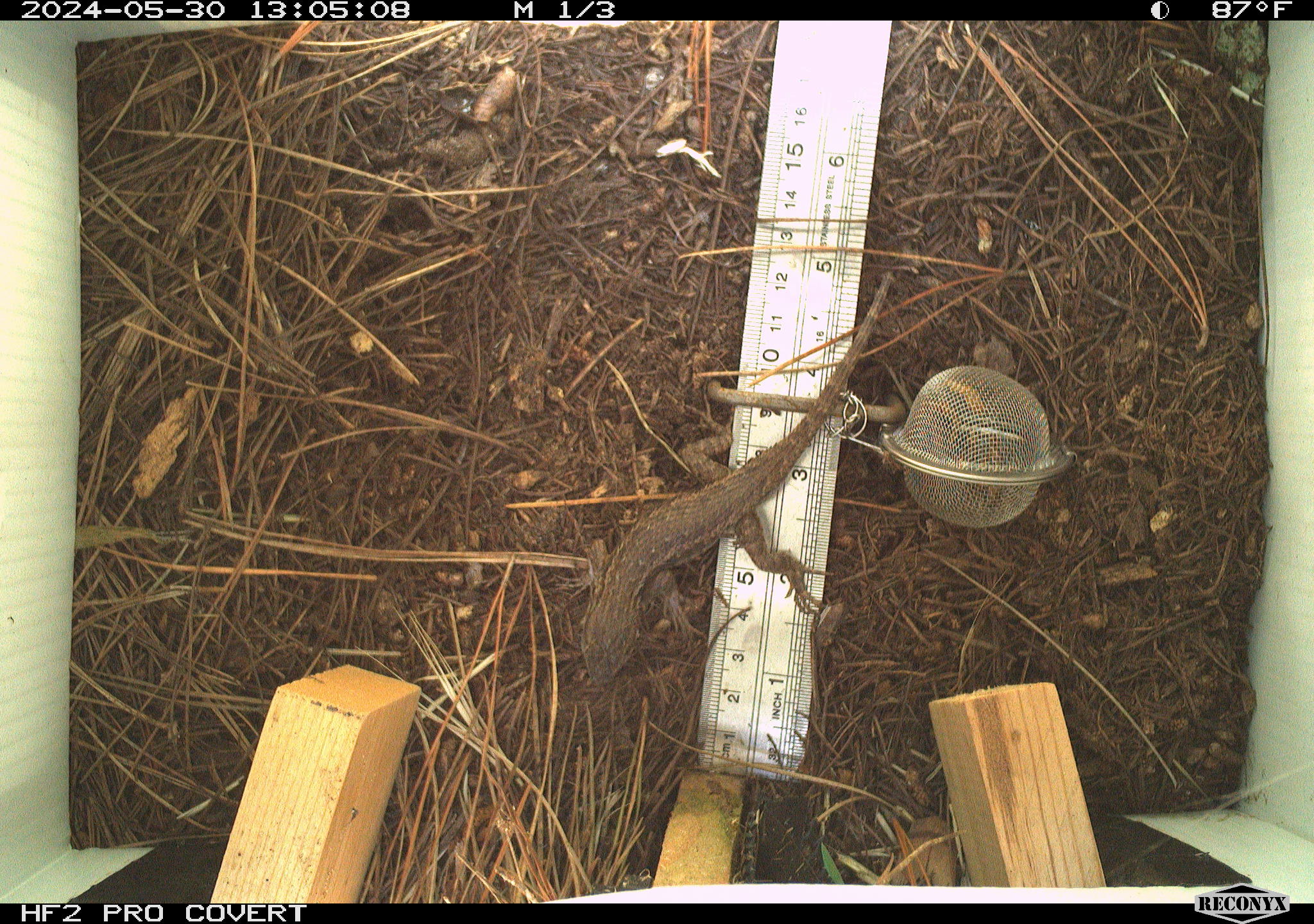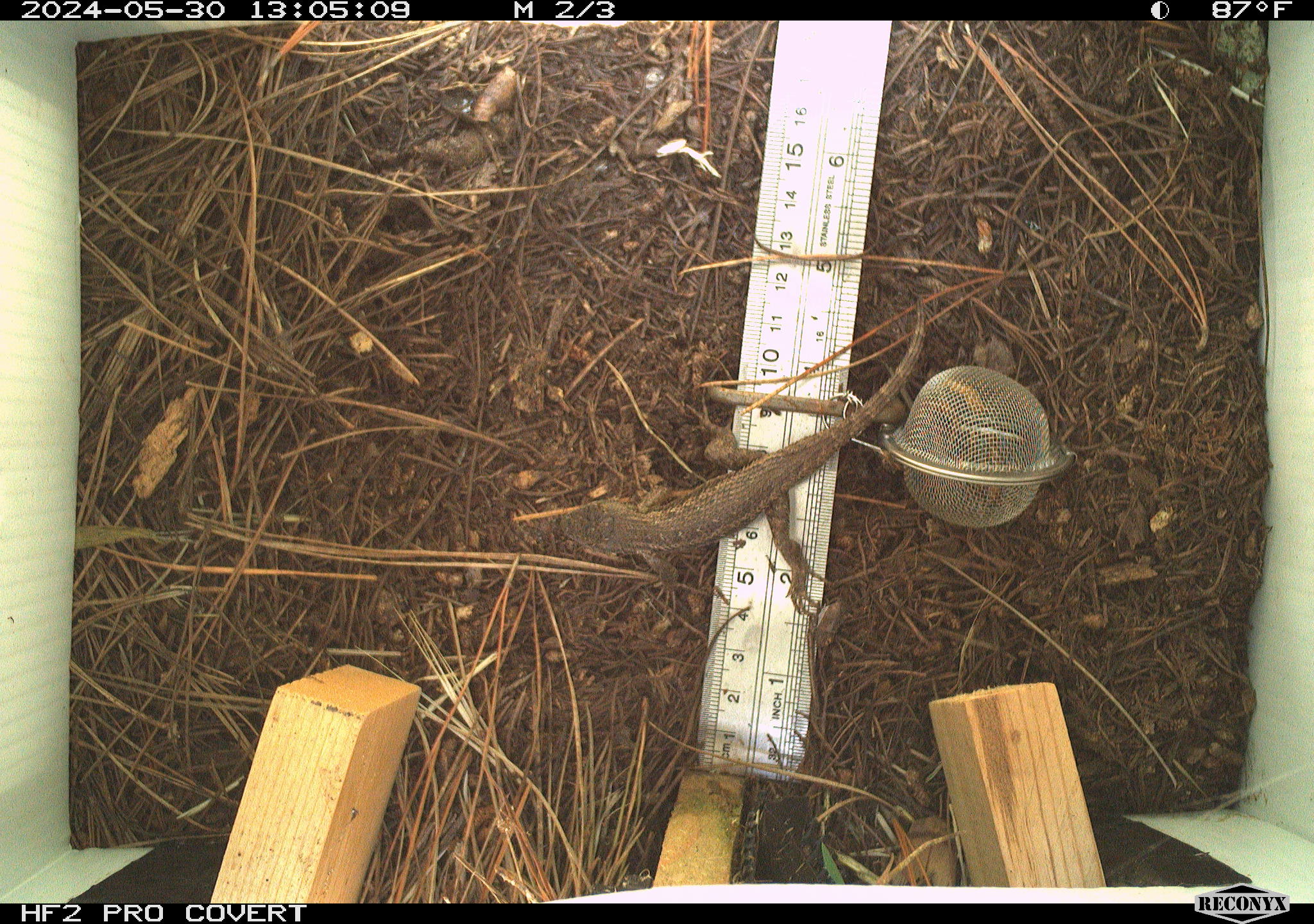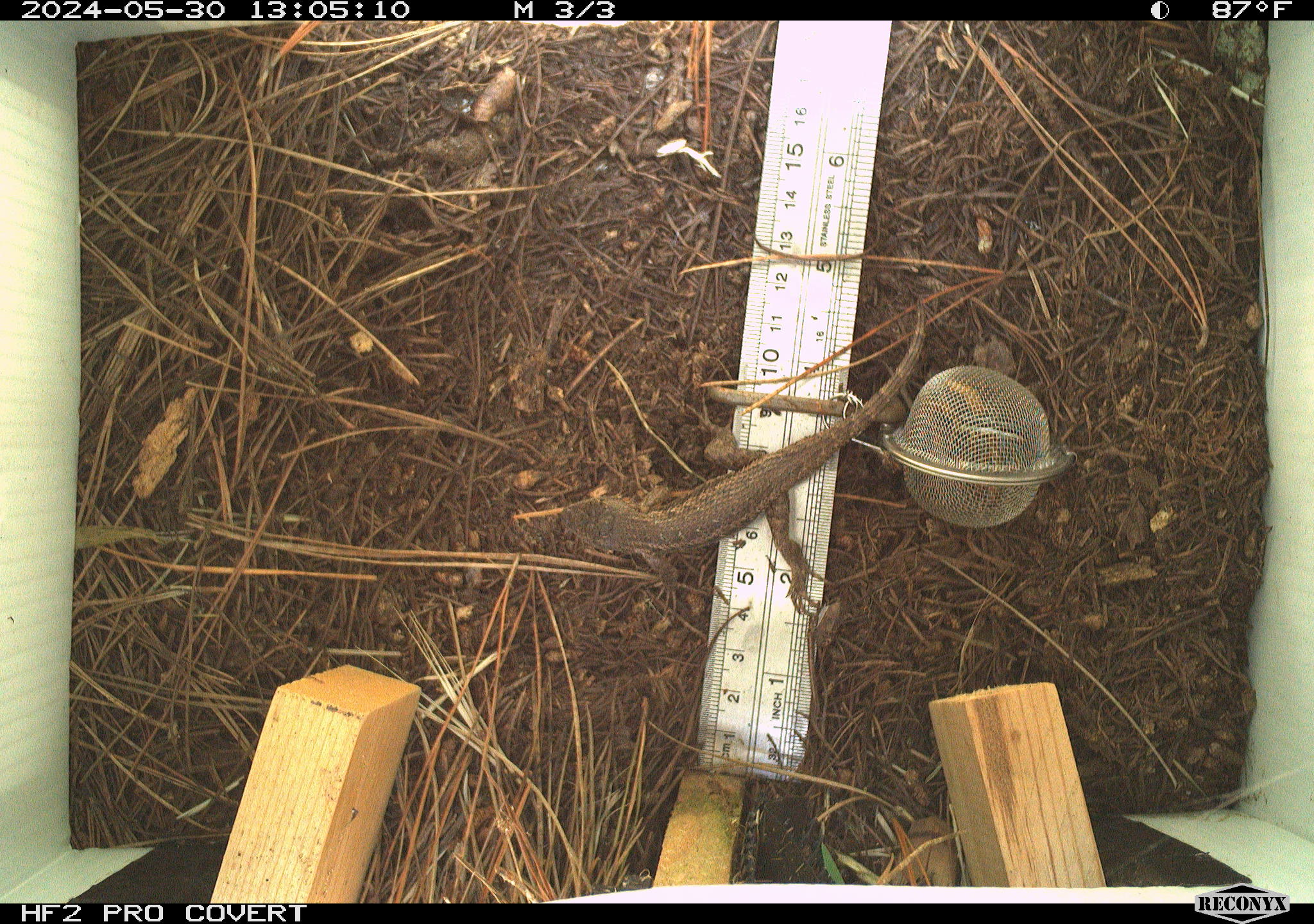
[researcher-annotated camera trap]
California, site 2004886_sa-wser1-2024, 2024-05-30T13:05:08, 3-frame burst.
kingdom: Animalia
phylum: Chordata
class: Reptilia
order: Squamata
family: Phrynosomatidae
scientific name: Phrynosomatidae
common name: phrynosomatid lizards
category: phrynosomatidae family